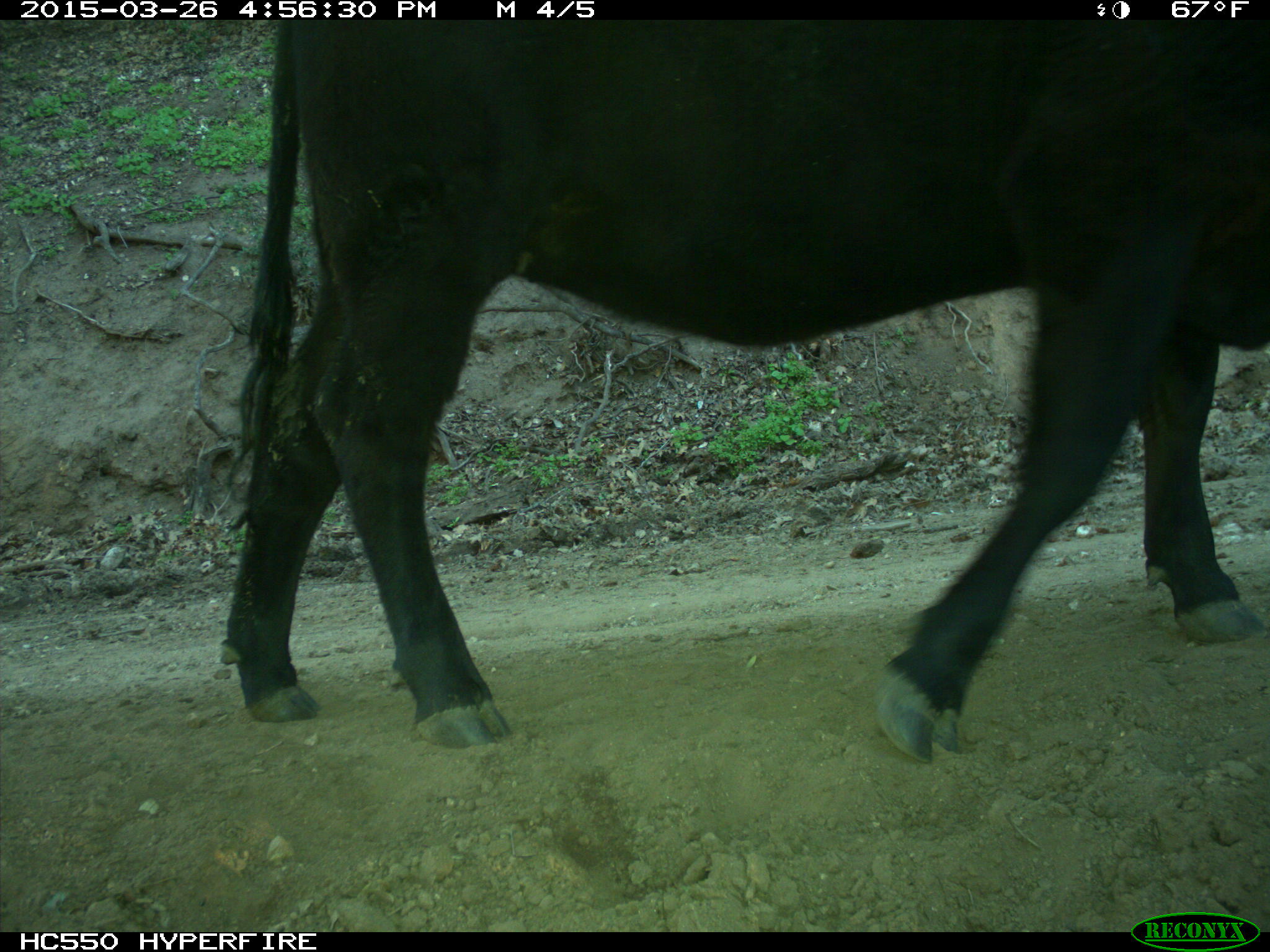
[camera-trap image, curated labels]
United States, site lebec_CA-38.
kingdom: Animalia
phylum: Chordata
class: Mammalia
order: Artiodactyla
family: Bovidae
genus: Bos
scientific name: Bos taurus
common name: domestic cow